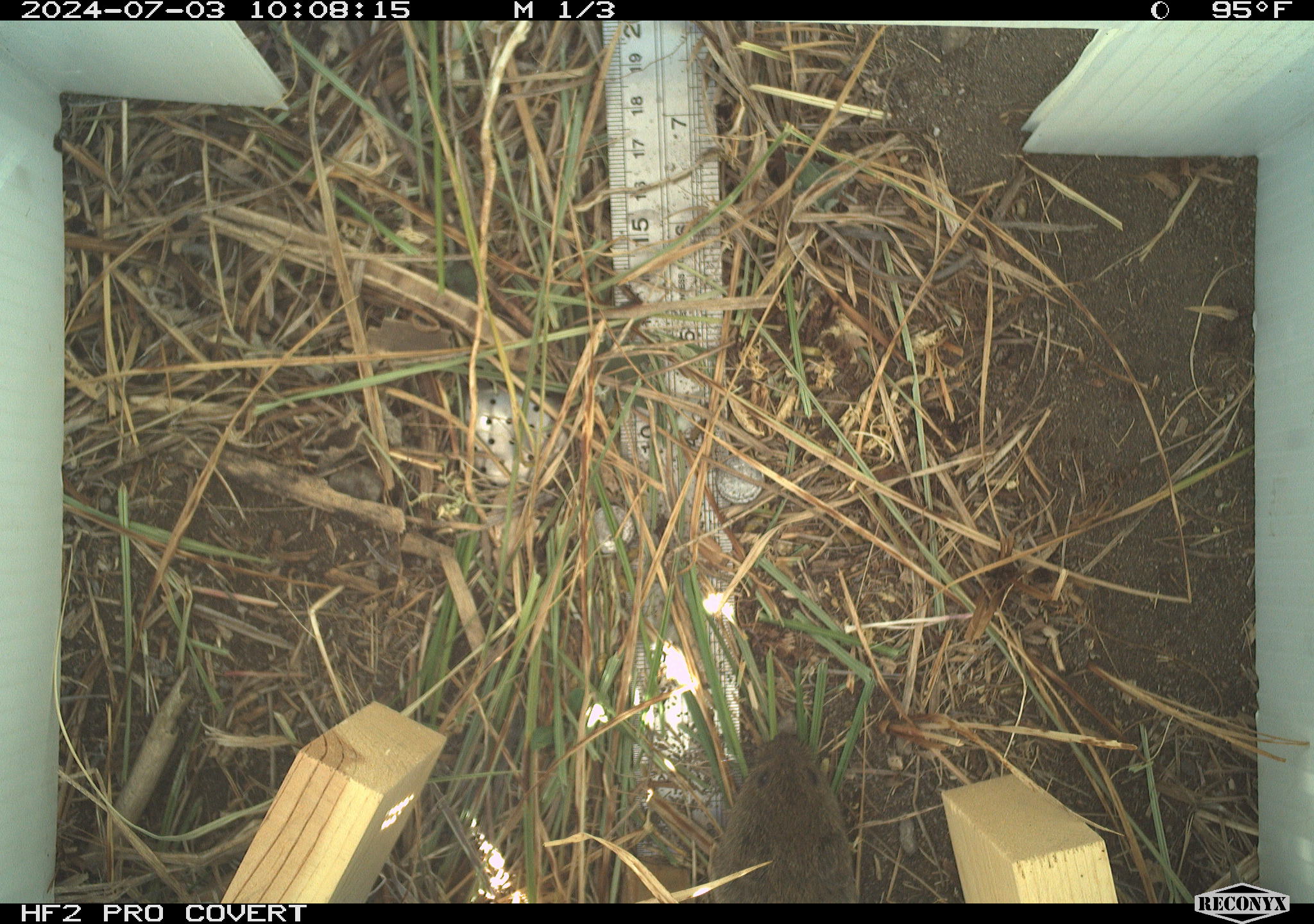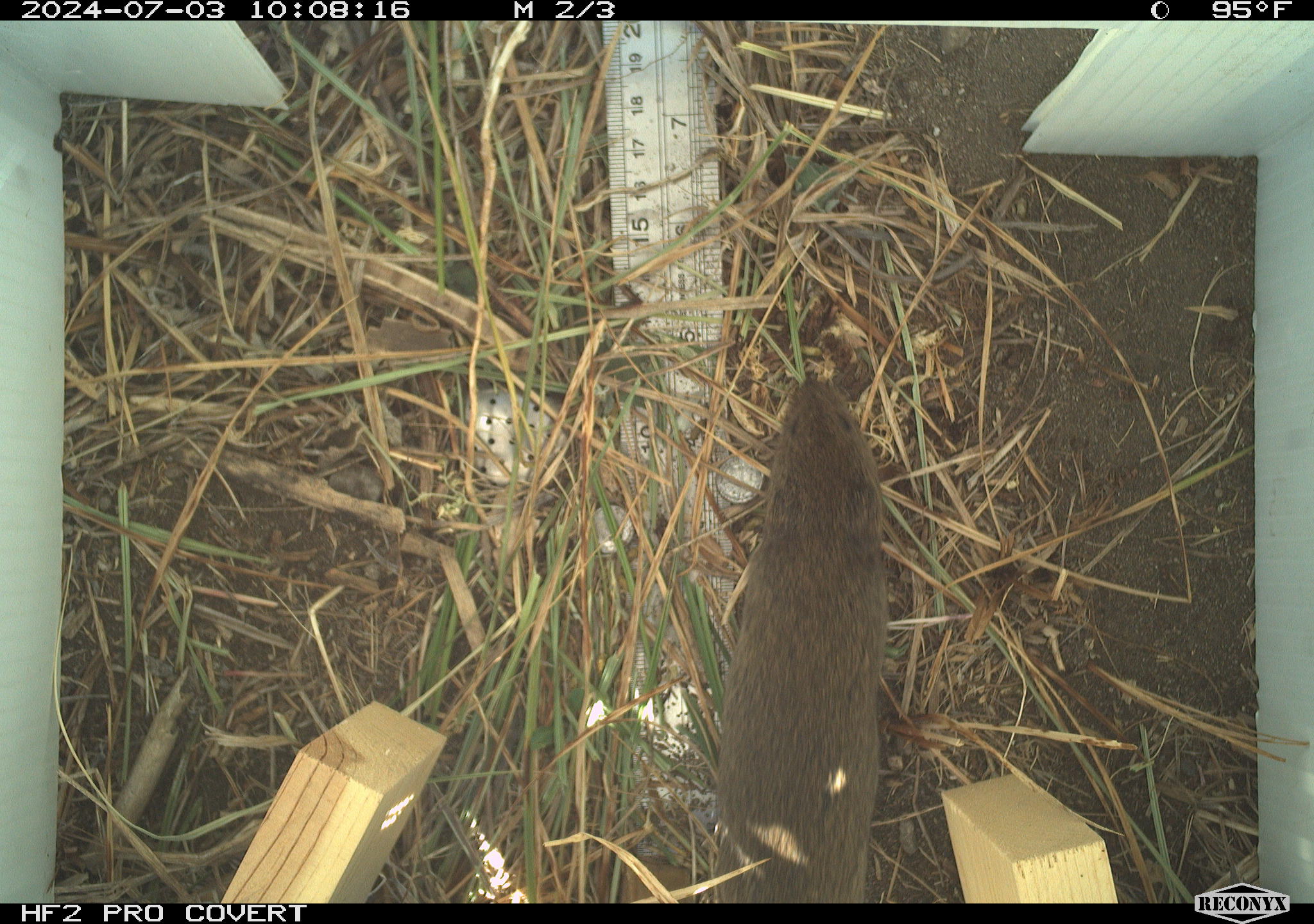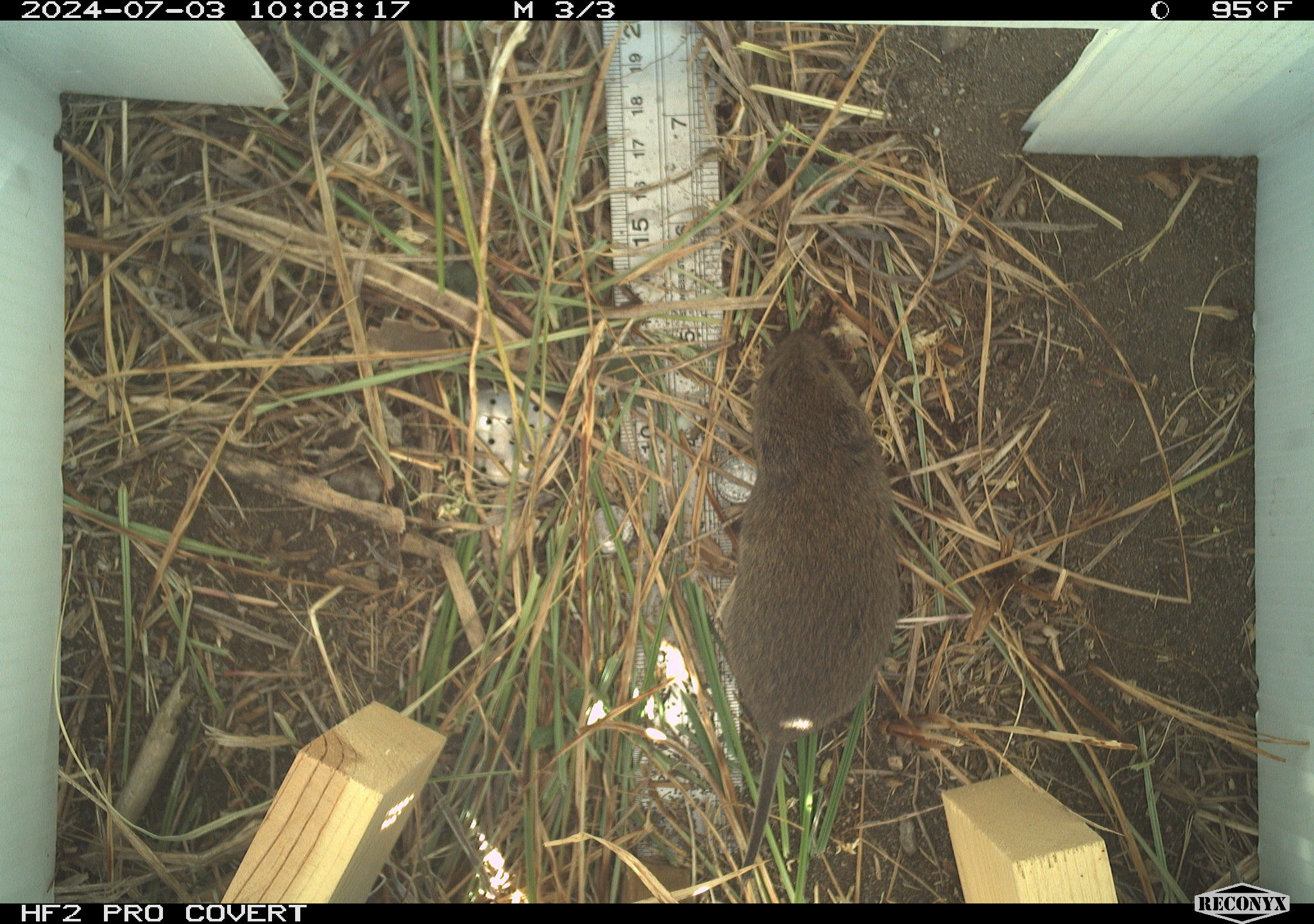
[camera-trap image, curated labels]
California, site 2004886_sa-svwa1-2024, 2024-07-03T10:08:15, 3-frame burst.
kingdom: Animalia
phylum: Chordata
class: Mammalia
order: Rodentia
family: Cricetidae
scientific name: Arvicolinae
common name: voles, lemmings, and muskrats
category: arvicolinae subfamily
Arvicolinae subfamily (voles, lemmings, and muskrats) (Arvicolinae).